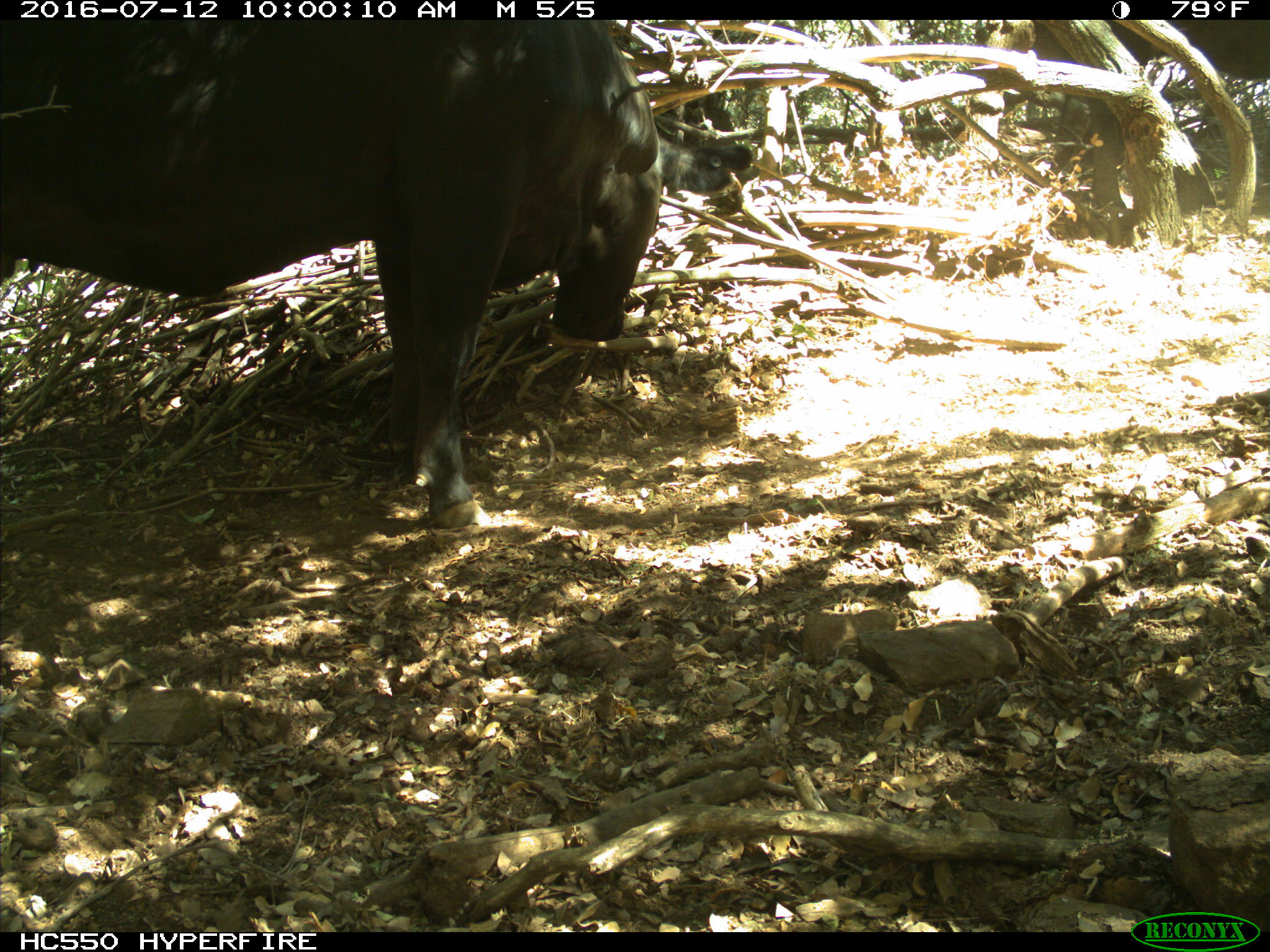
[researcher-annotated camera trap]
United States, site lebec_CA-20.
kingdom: Animalia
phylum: Chordata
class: Mammalia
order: Artiodactyla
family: Bovidae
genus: Bos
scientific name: Bos taurus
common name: domestic cow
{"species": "Bos taurus (domestic cow)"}